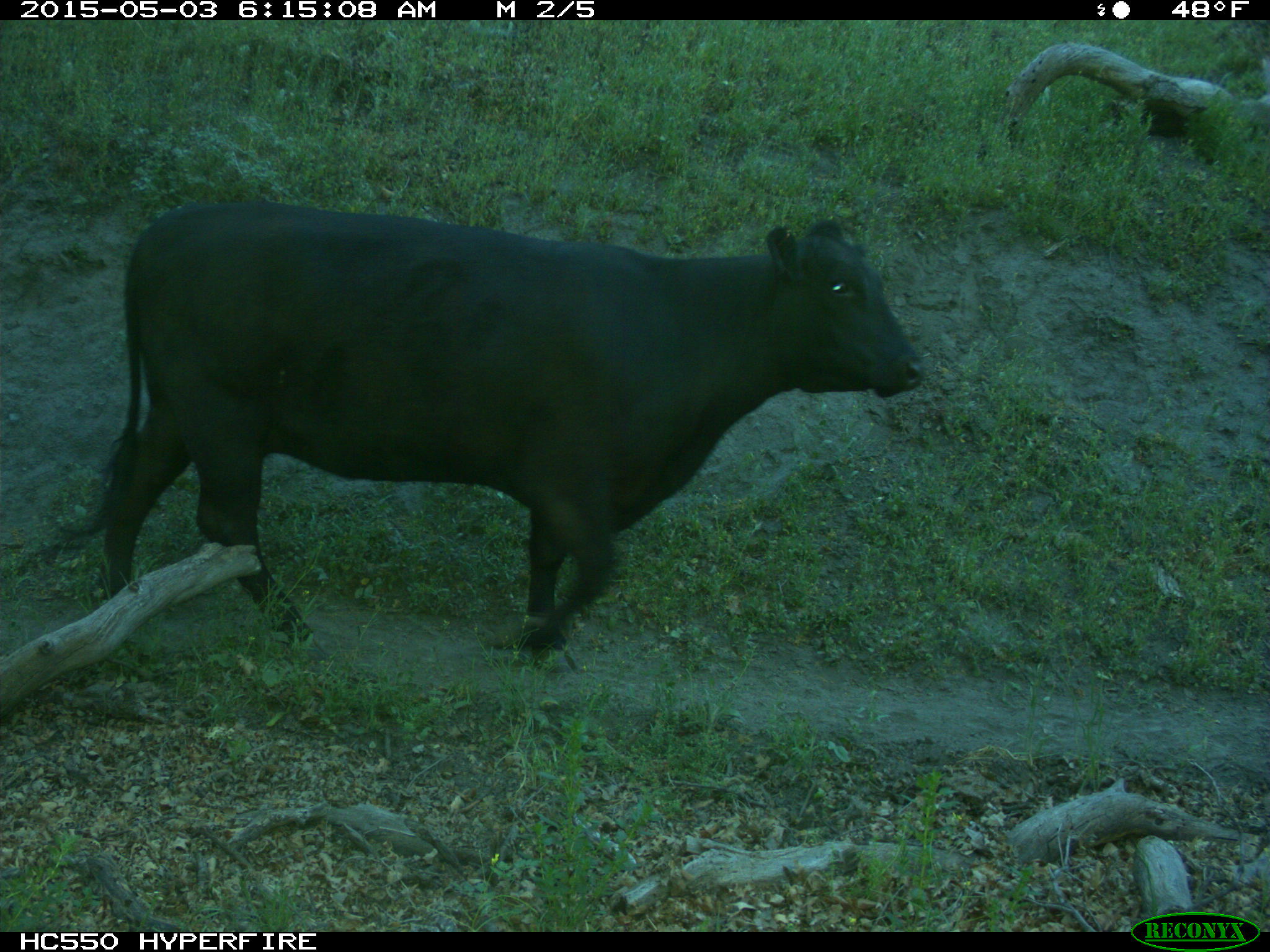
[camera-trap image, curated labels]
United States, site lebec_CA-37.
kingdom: Animalia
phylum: Chordata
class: Mammalia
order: Artiodactyla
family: Bovidae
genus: Bos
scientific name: Bos taurus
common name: domestic cow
Bos taurus (domestic cow).